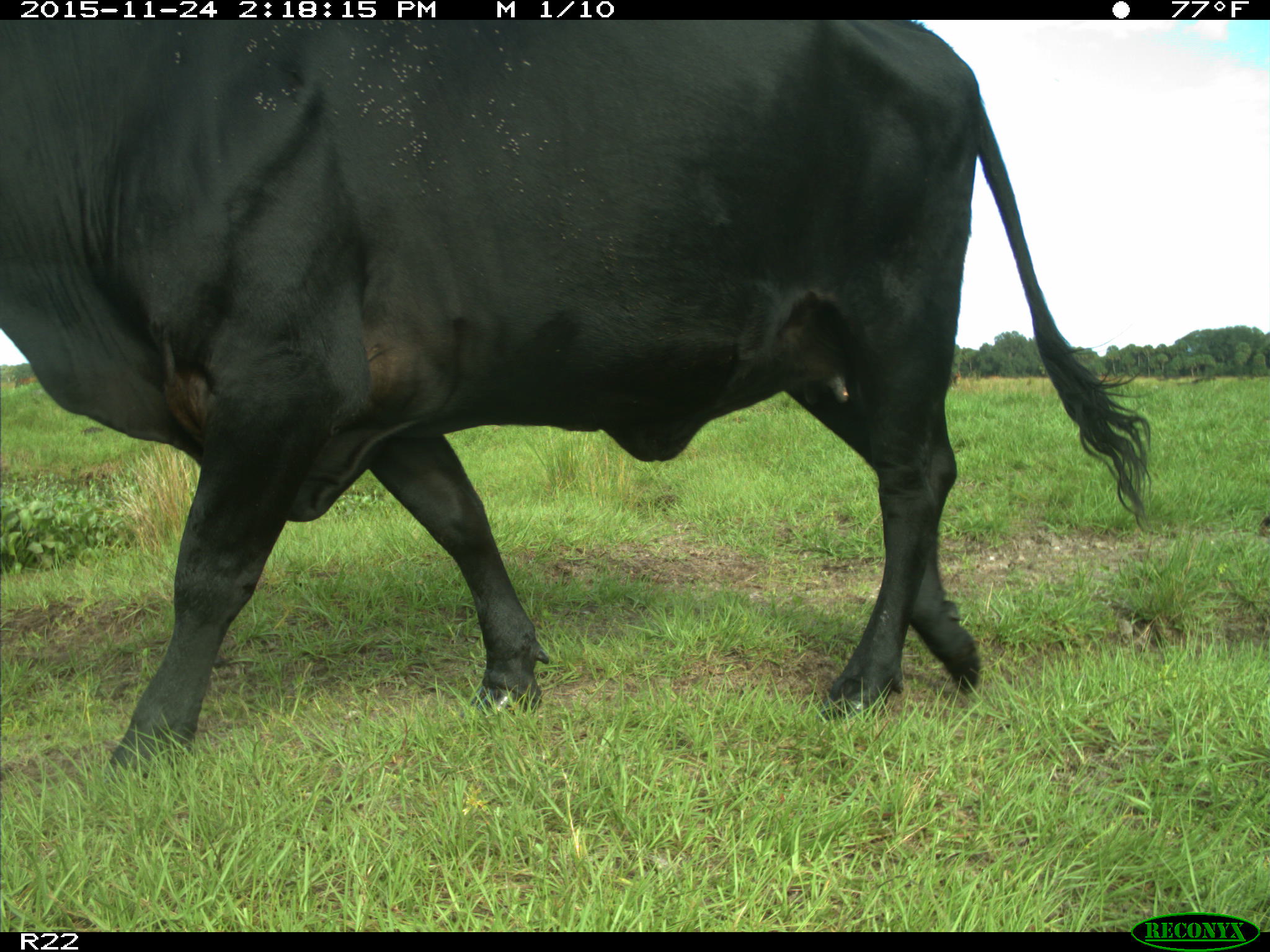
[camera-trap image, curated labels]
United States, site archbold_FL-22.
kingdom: Animalia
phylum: Chordata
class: Mammalia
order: Artiodactyla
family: Bovidae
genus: Bos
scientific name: Bos taurus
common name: domestic cow